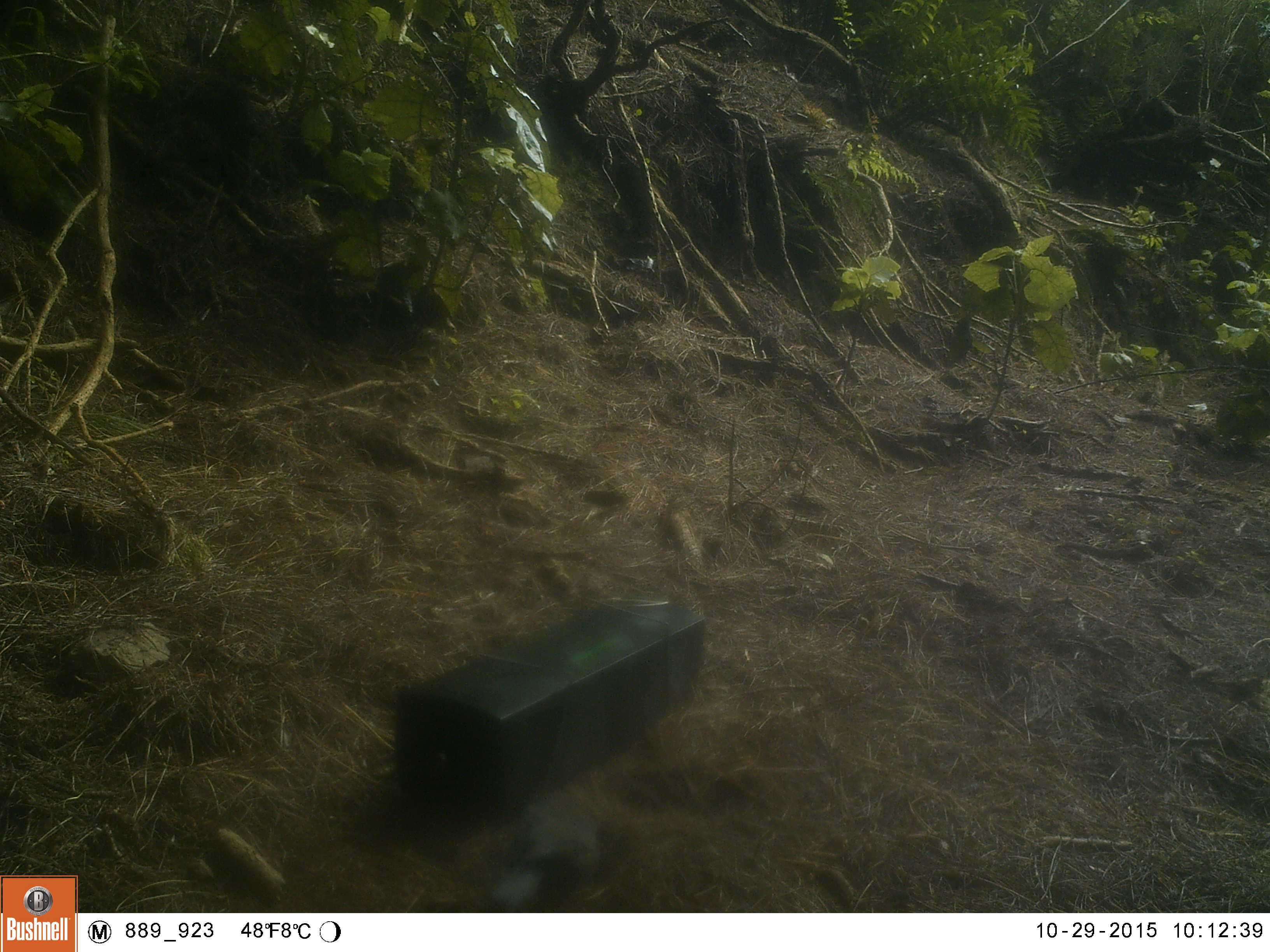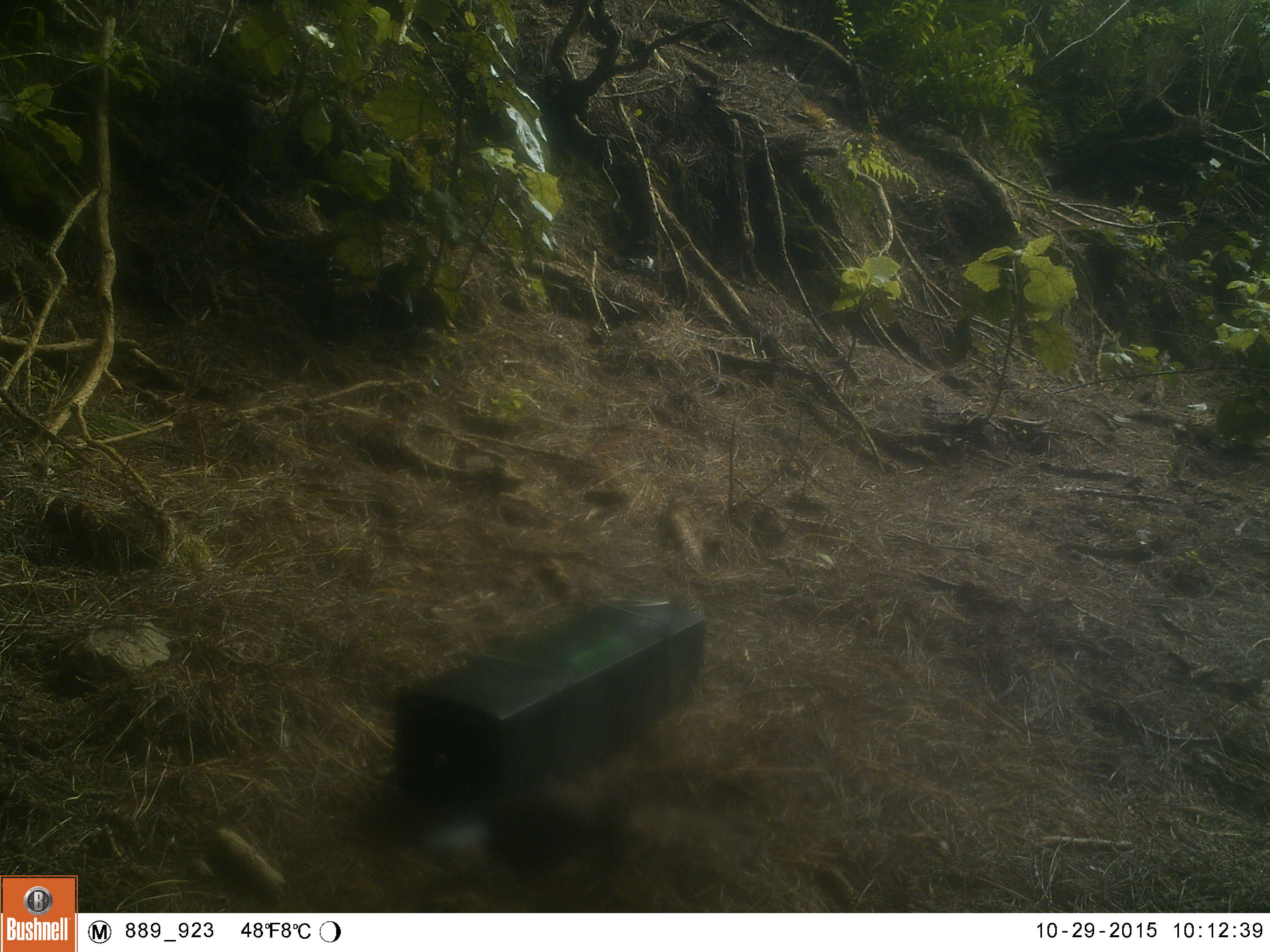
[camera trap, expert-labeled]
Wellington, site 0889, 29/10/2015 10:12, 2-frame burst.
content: unidentified animal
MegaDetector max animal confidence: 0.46